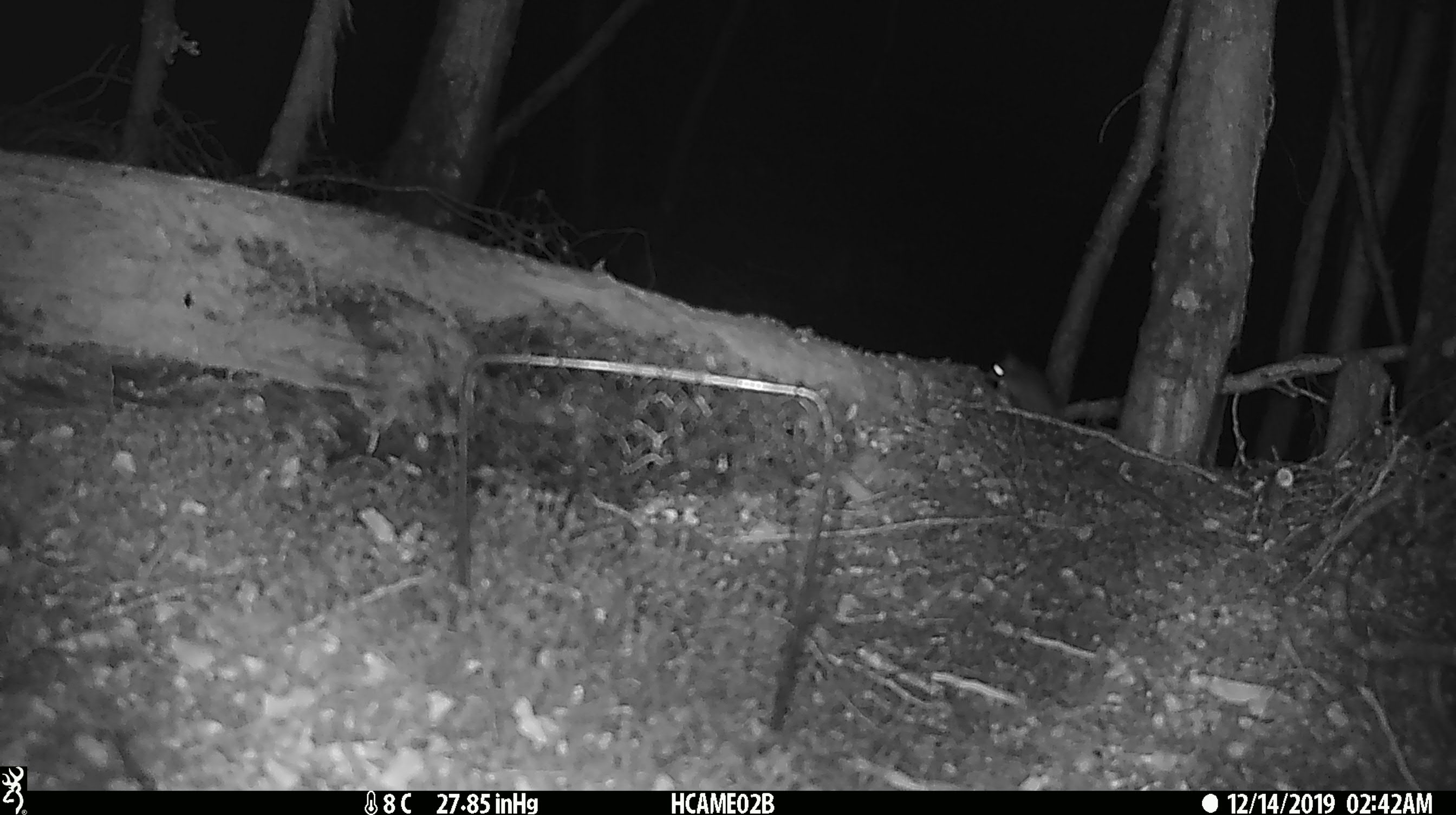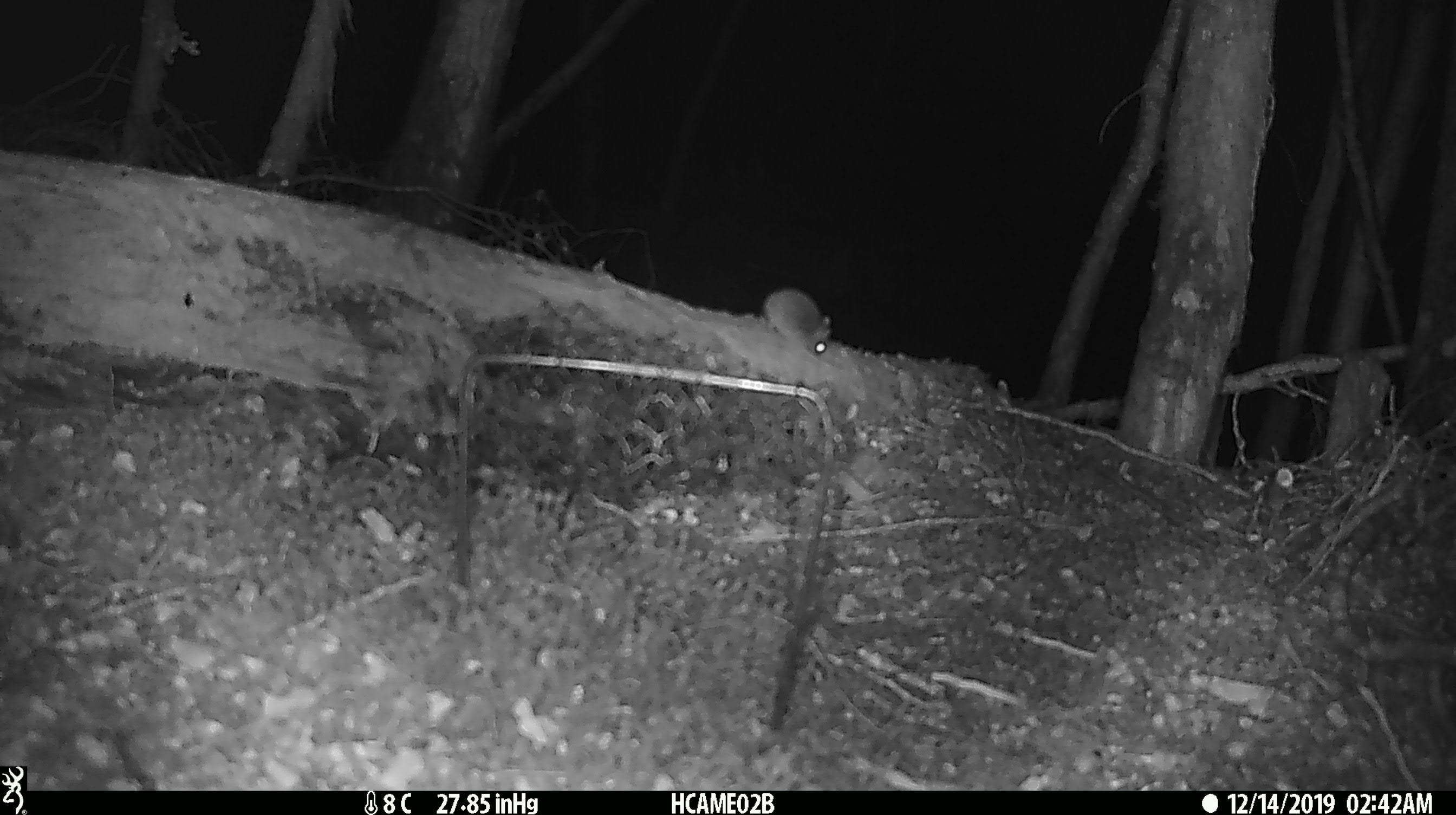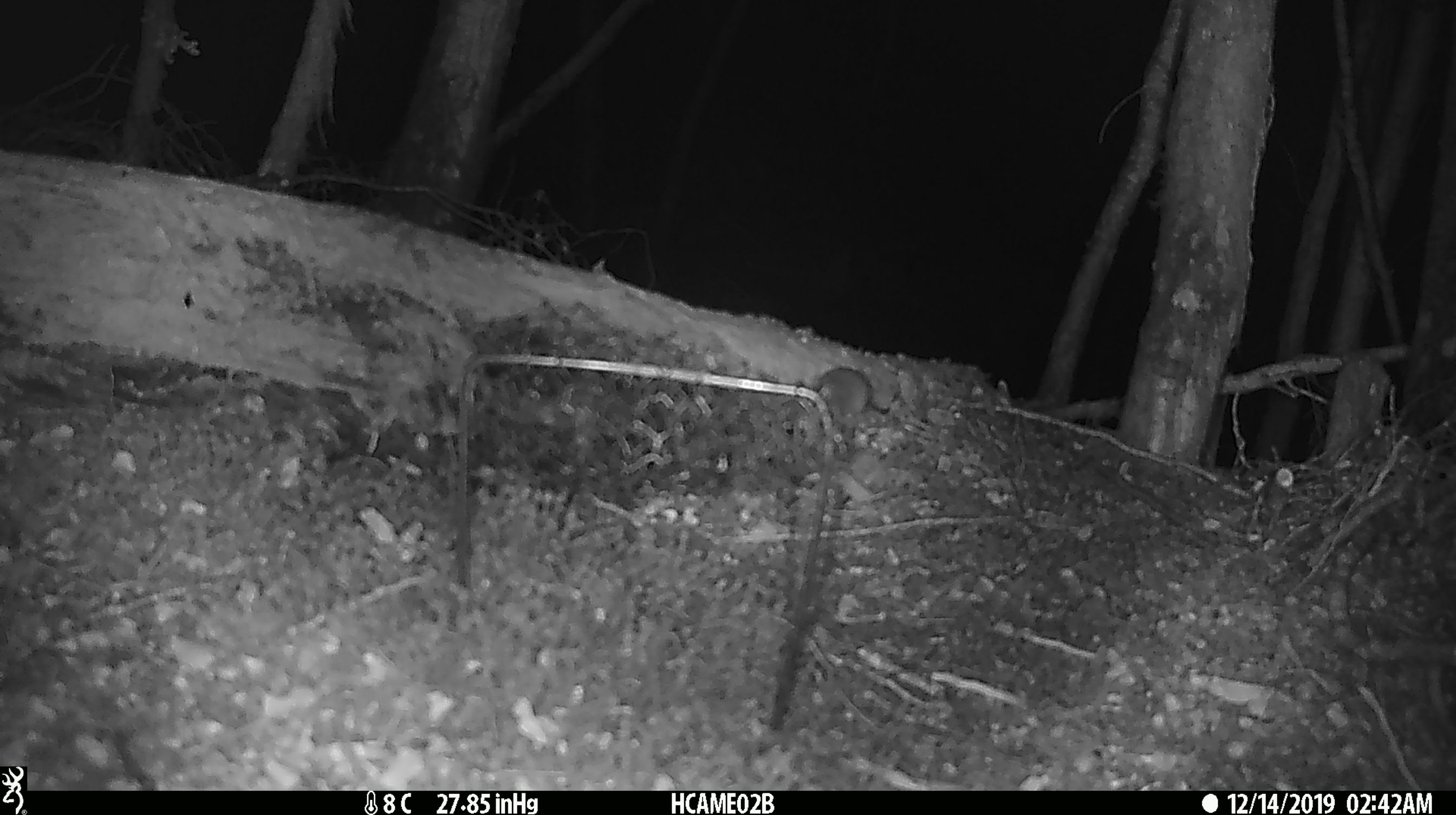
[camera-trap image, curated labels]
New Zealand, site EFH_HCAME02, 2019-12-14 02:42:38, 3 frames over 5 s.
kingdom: Animalia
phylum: Chordata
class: Mammalia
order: Rodentia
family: Muridae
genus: Mus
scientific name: Mus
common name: mouse